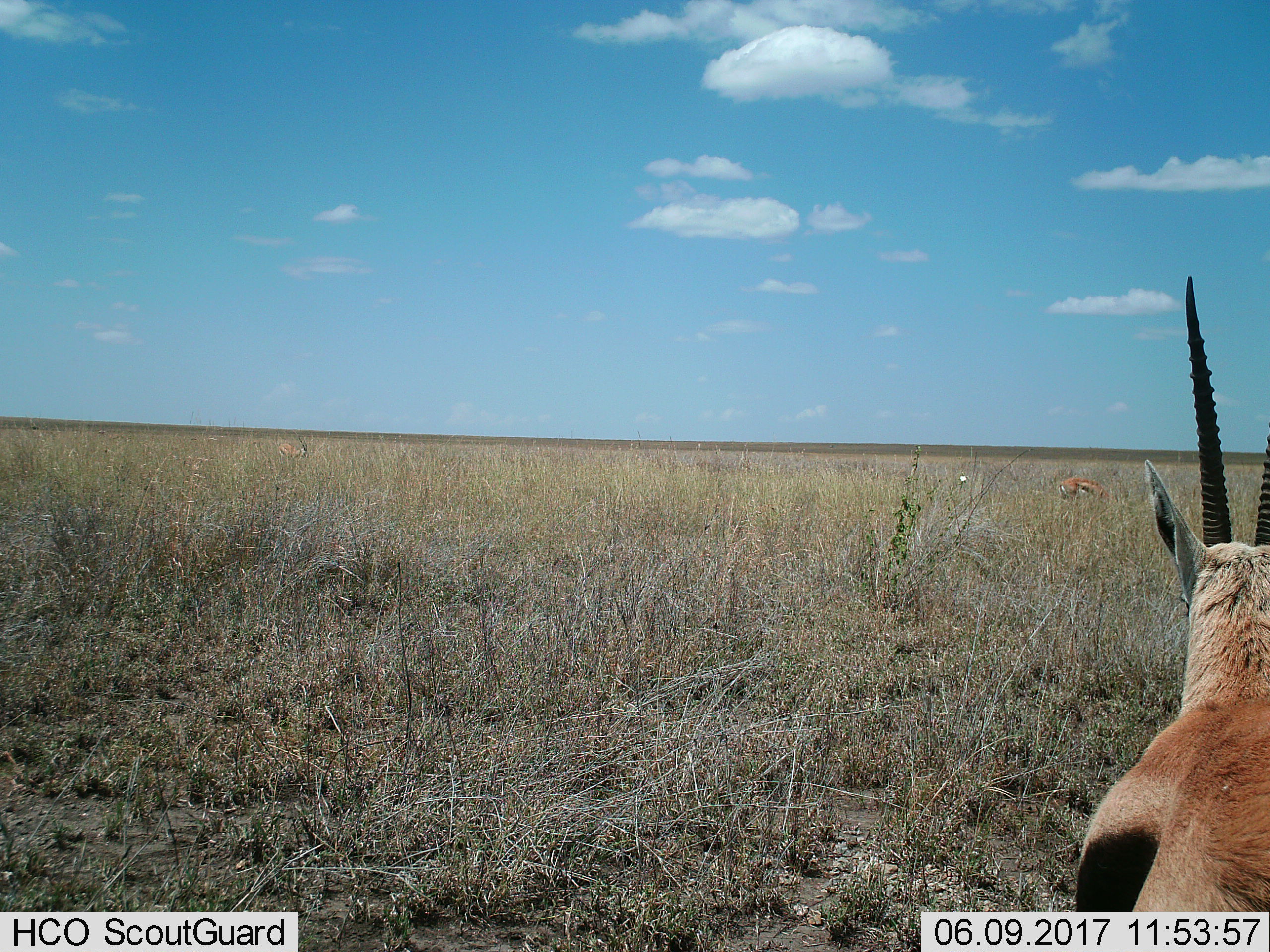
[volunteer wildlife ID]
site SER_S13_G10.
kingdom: Animalia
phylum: Chordata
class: Mammalia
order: Artiodactyla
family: Bovidae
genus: Eudorcas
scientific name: Eudorcas thomsonii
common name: thomson's gazelle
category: gazellethomsons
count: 3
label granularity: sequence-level